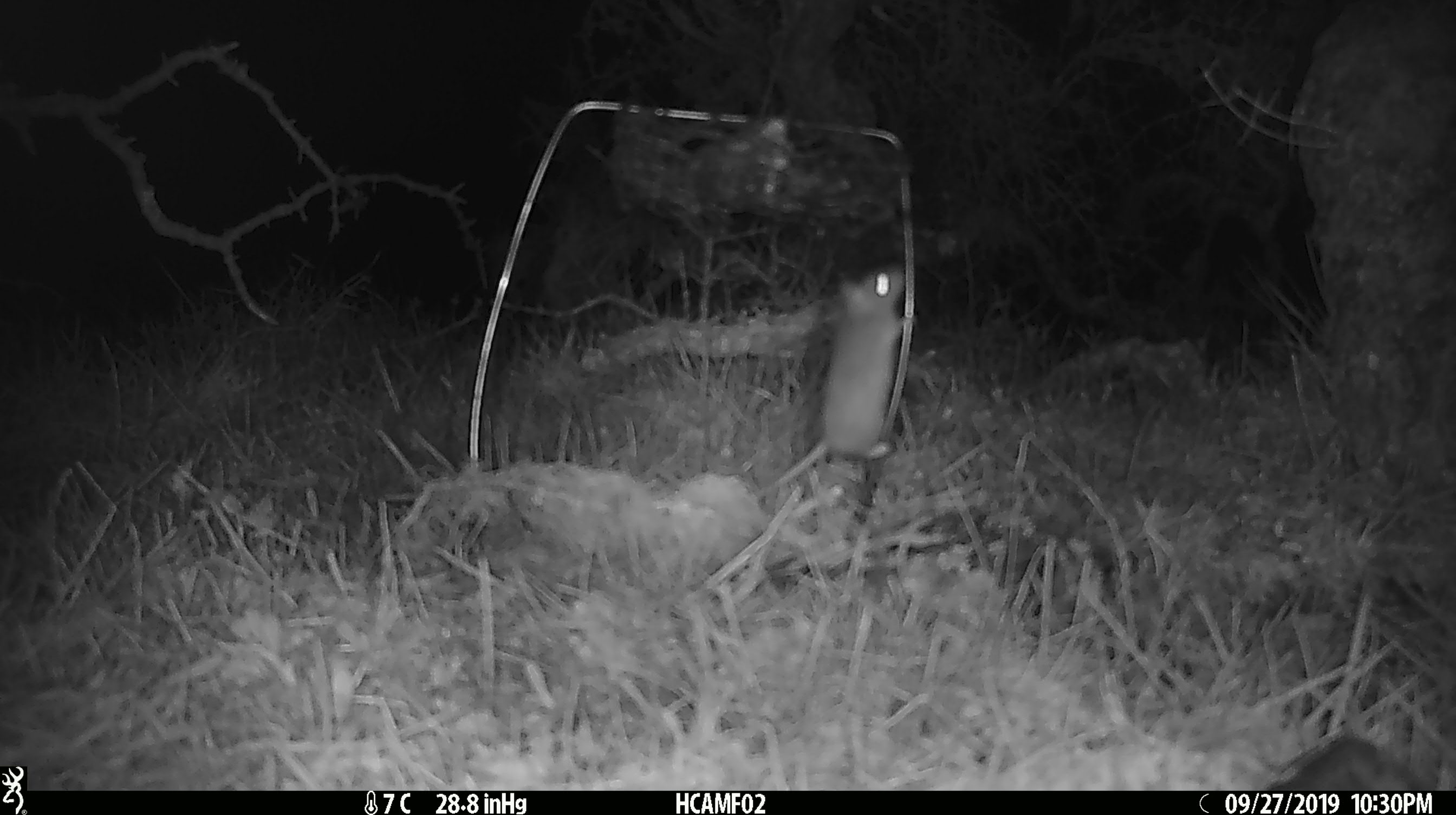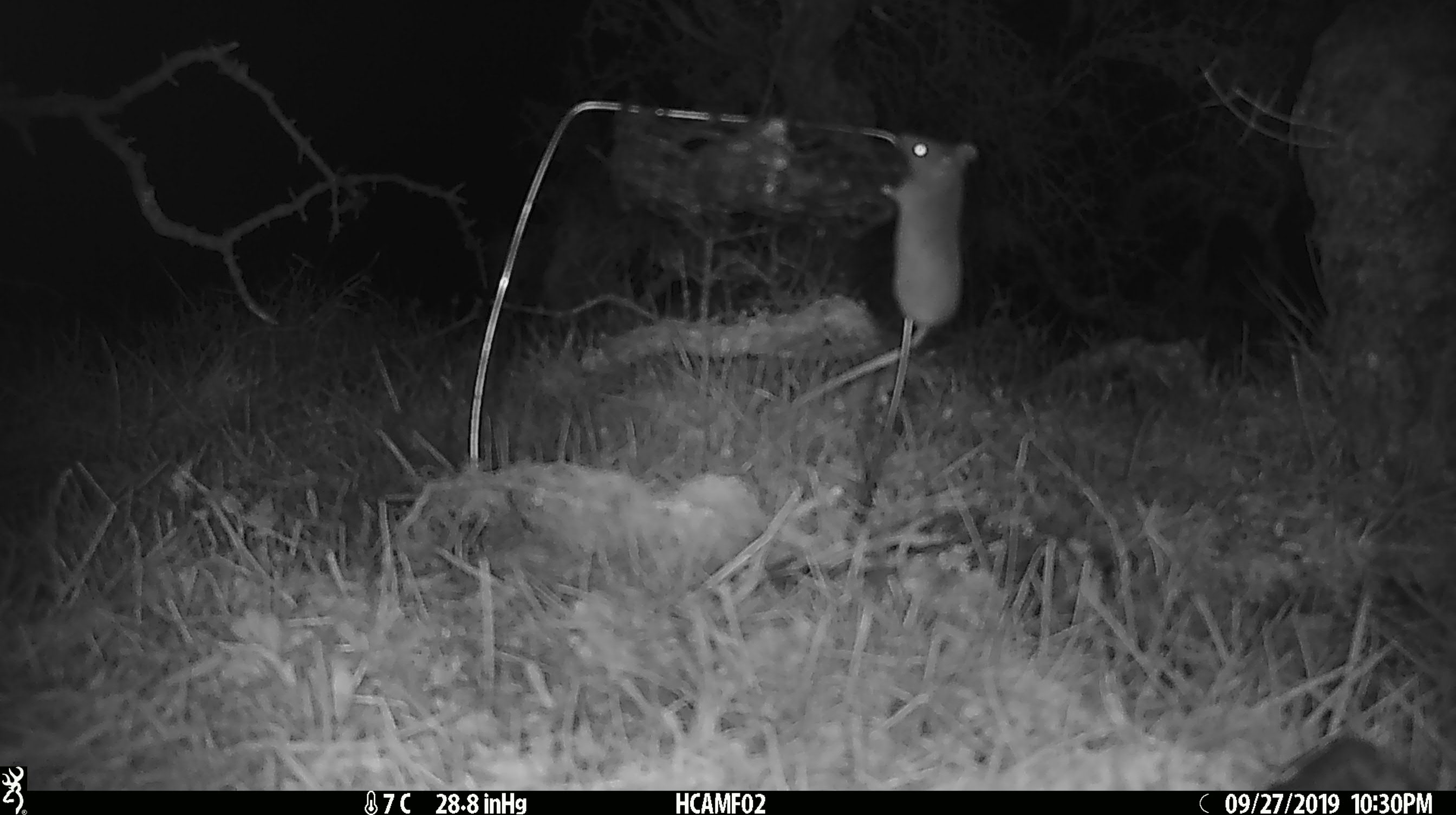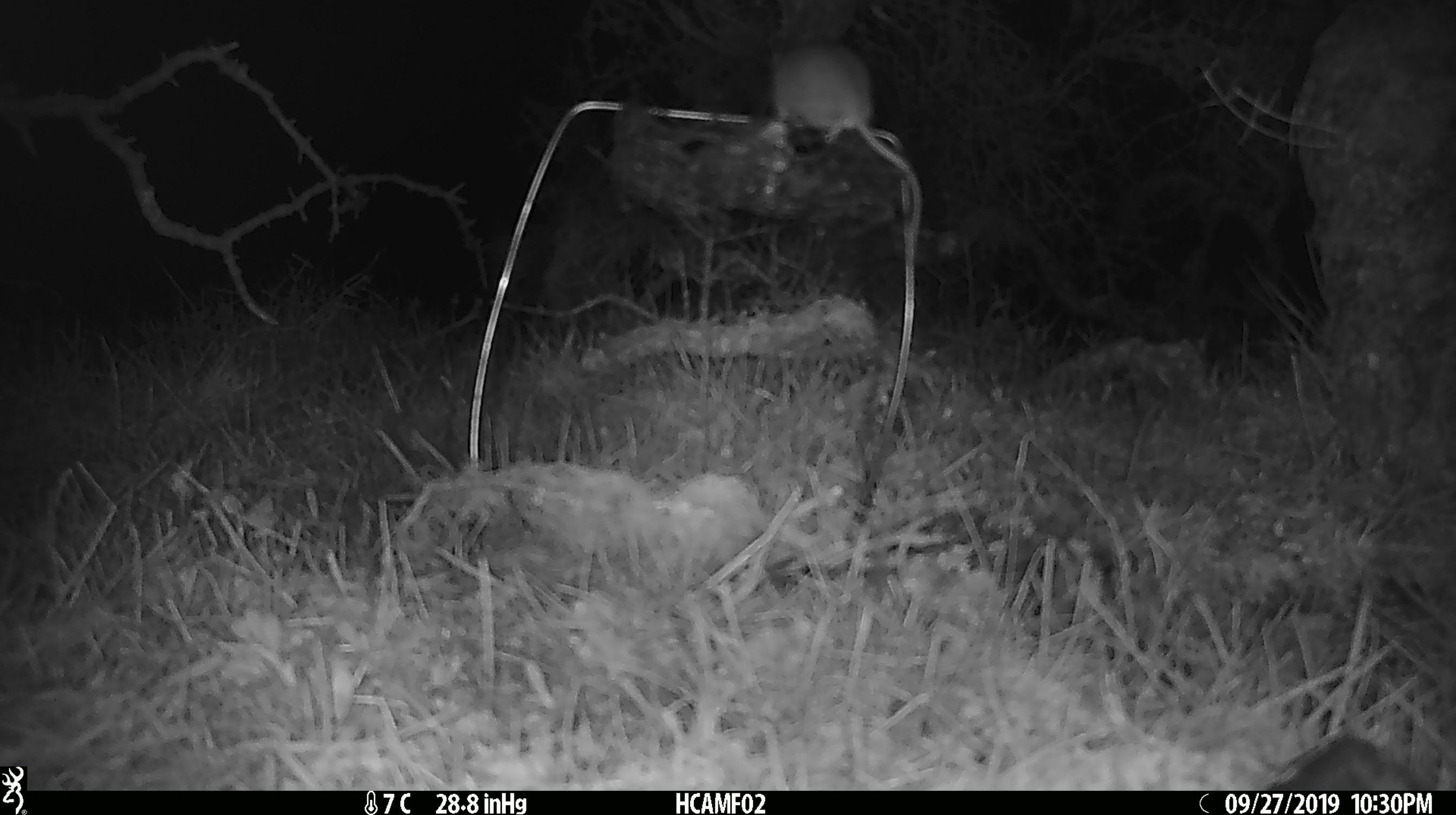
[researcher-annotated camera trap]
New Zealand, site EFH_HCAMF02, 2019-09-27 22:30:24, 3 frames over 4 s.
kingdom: Animalia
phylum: Chordata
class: Mammalia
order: Rodentia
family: Muridae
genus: Mus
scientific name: Mus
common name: mouse